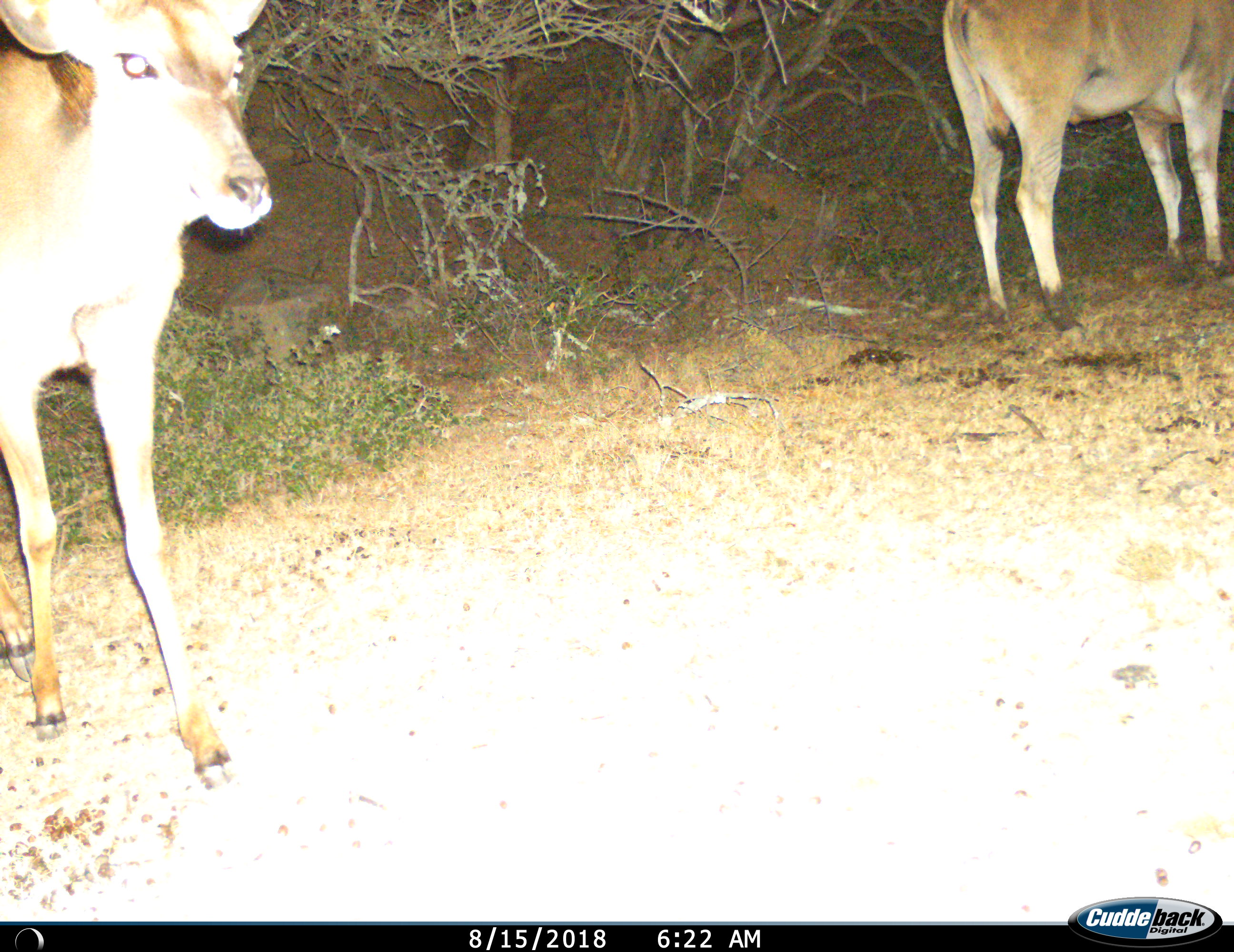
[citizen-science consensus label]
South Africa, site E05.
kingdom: Animalia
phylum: Chordata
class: Mammalia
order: Artiodactyla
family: Bovidae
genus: Tragelaphus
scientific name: Tragelaphus oryx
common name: eland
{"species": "eland (Tragelaphus oryx)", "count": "2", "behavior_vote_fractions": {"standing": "100%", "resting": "0%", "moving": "29%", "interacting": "0%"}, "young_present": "14%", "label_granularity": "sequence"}